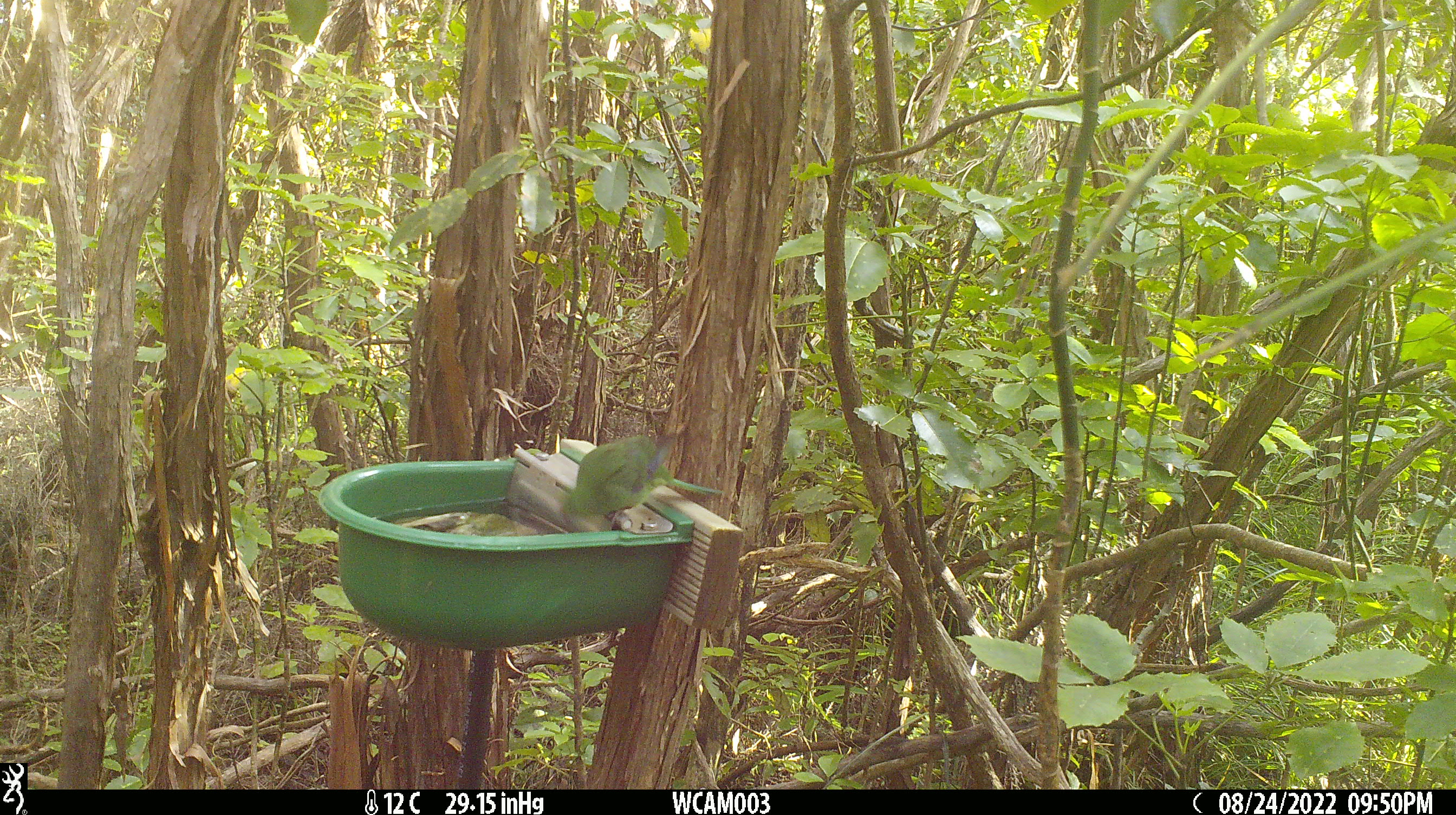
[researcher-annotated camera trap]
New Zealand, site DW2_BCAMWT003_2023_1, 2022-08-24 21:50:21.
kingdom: Animalia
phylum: Chordata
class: Aves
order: Psittaciformes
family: Psittaculidae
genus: Cyanoramphus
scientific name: Cyanoramphus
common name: parakeet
Parakeet (Cyanoramphus).